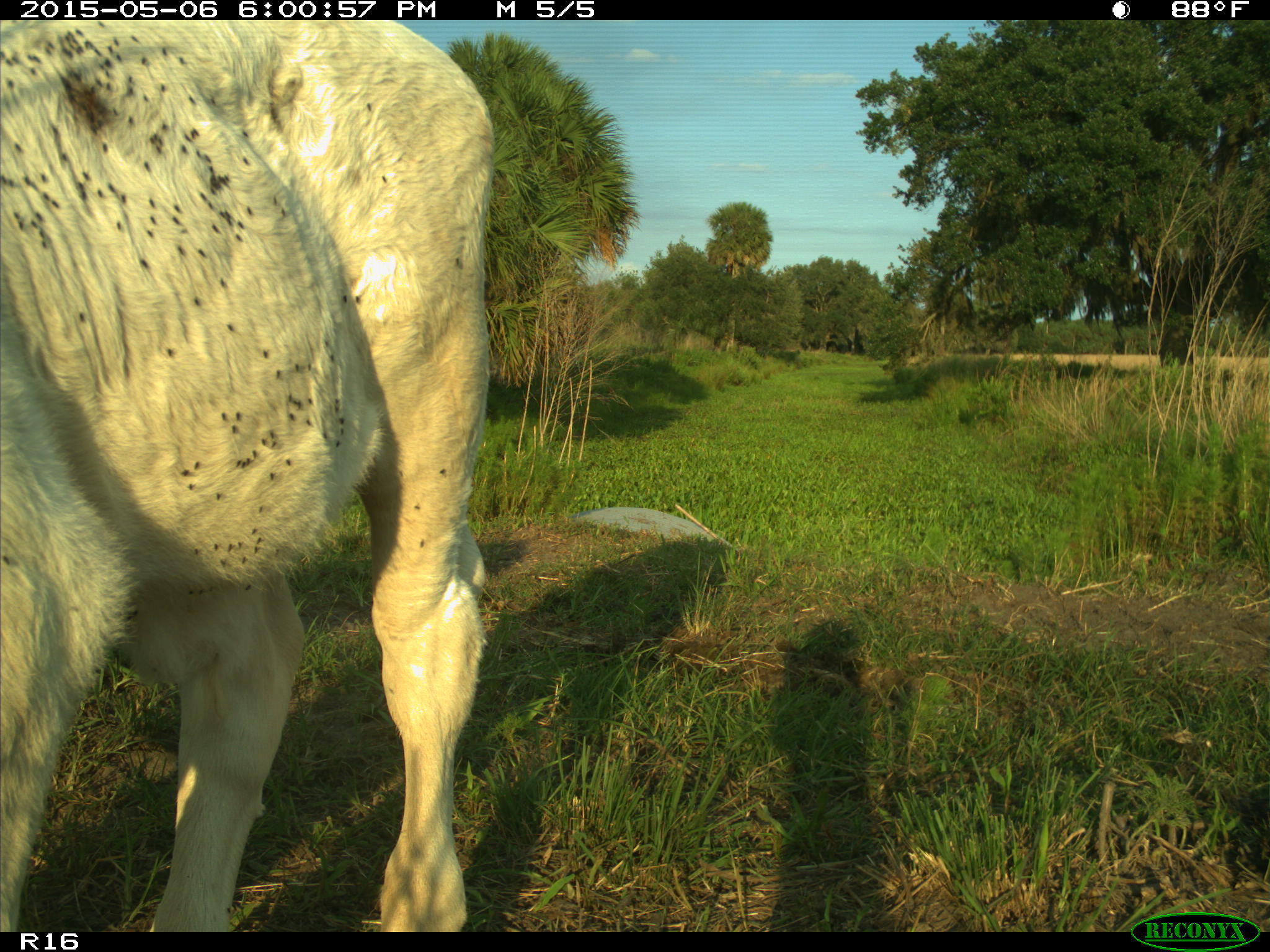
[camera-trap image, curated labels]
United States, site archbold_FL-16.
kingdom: Animalia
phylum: Chordata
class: Mammalia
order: Artiodactyla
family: Bovidae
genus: Bos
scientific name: Bos taurus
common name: domestic cow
Bos taurus (domestic cow).